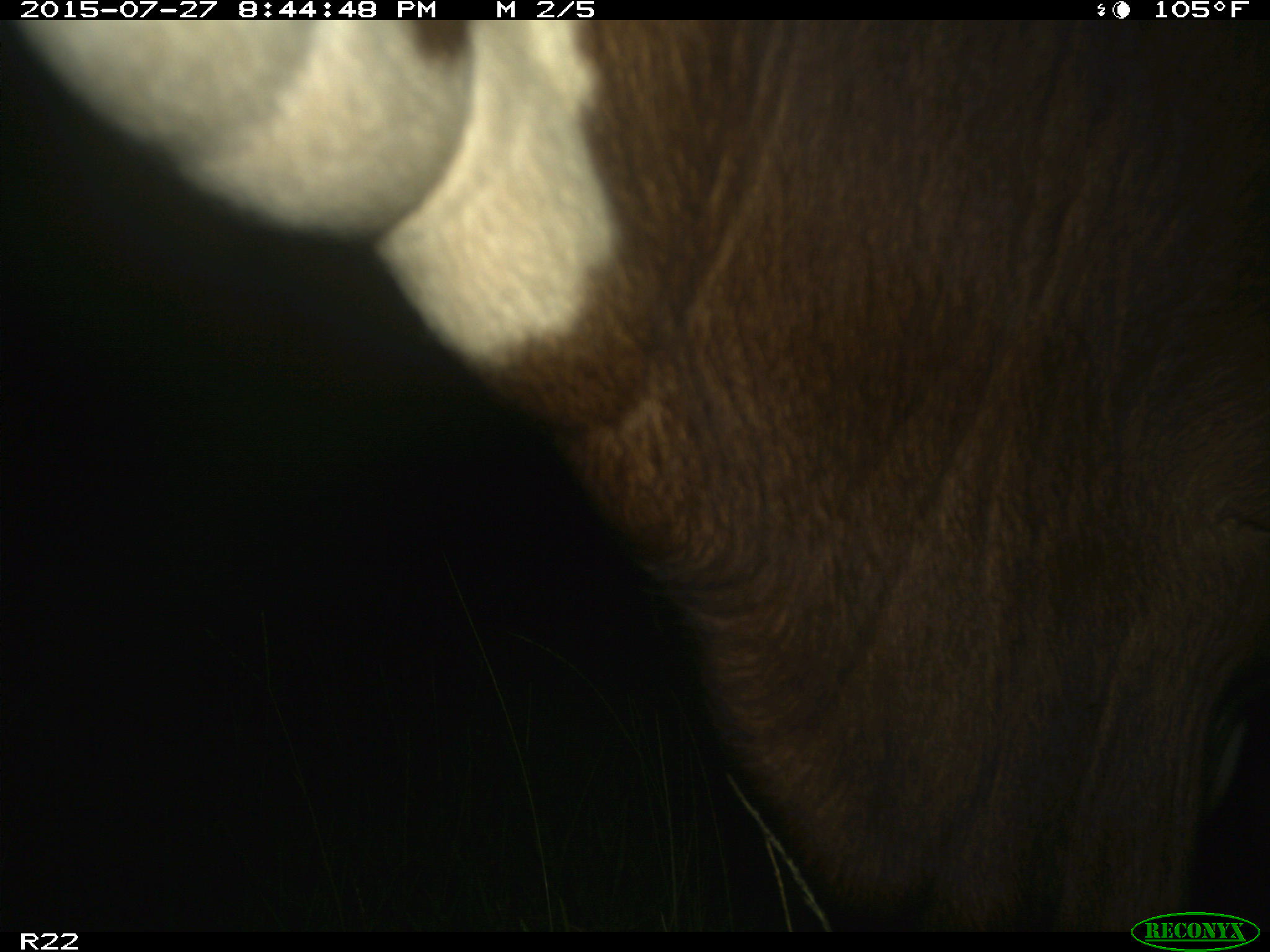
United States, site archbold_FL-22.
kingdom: Animalia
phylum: Chordata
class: Mammalia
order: Artiodactyla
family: Bovidae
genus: Bos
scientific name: Bos taurus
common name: domestic cow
Bos taurus (domestic cow).